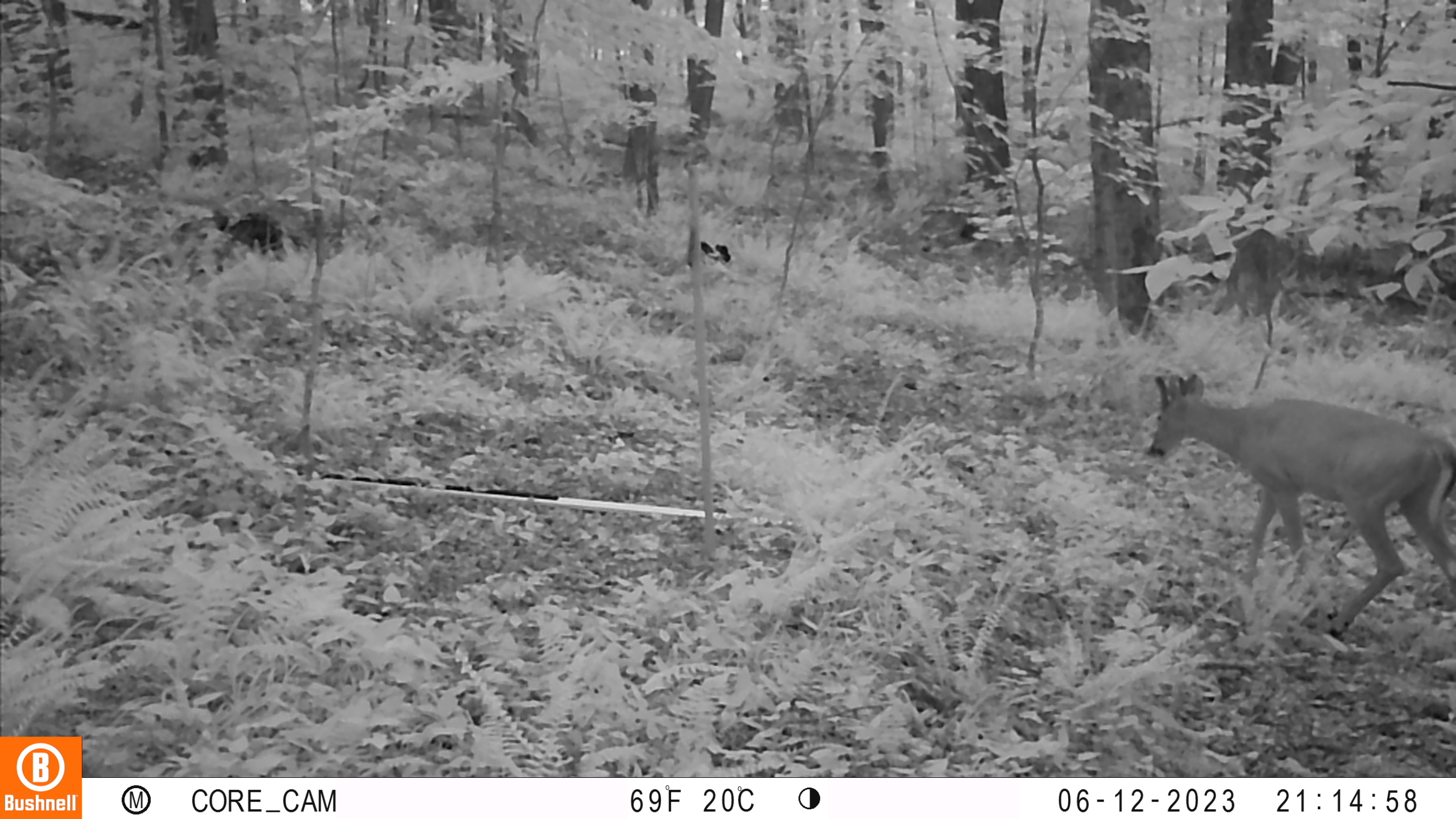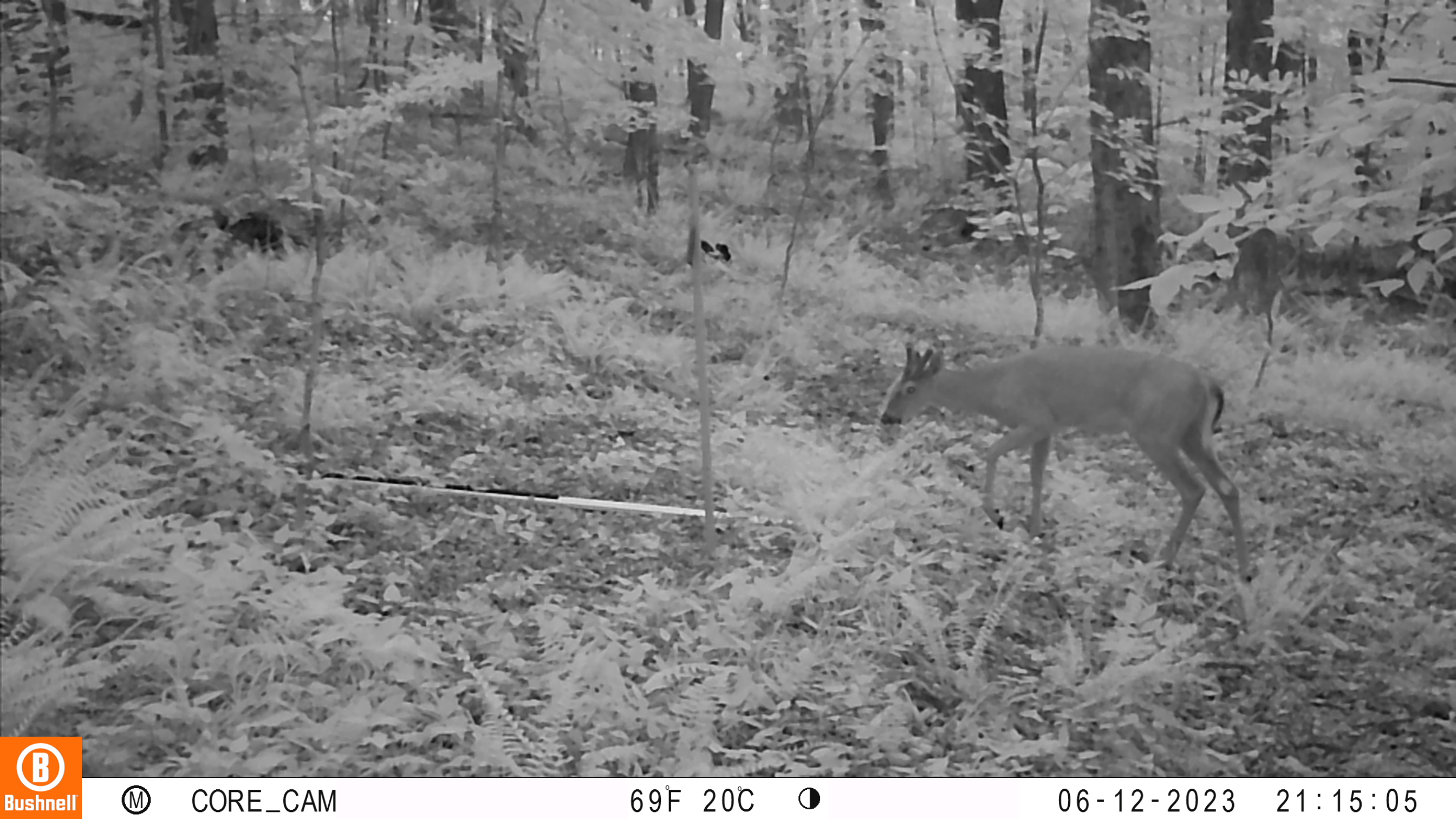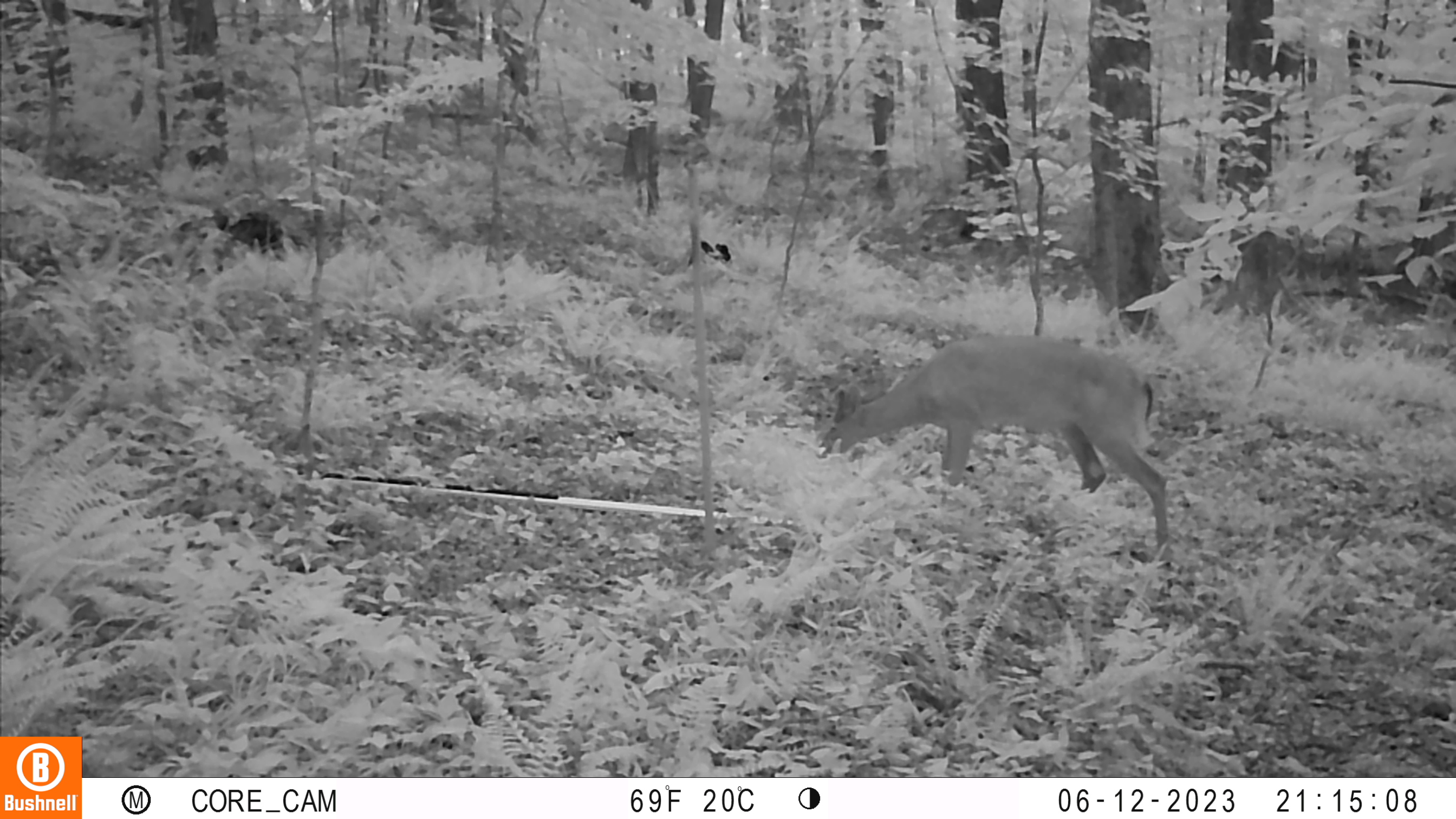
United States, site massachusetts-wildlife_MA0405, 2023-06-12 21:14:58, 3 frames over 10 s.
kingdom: Animalia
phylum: Chordata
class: Mammalia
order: Artiodactyla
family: Cervidae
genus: Odocoileus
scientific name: Odocoileus virginianus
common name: white-tailed deer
White-tailed deer (Odocoileus virginianus).